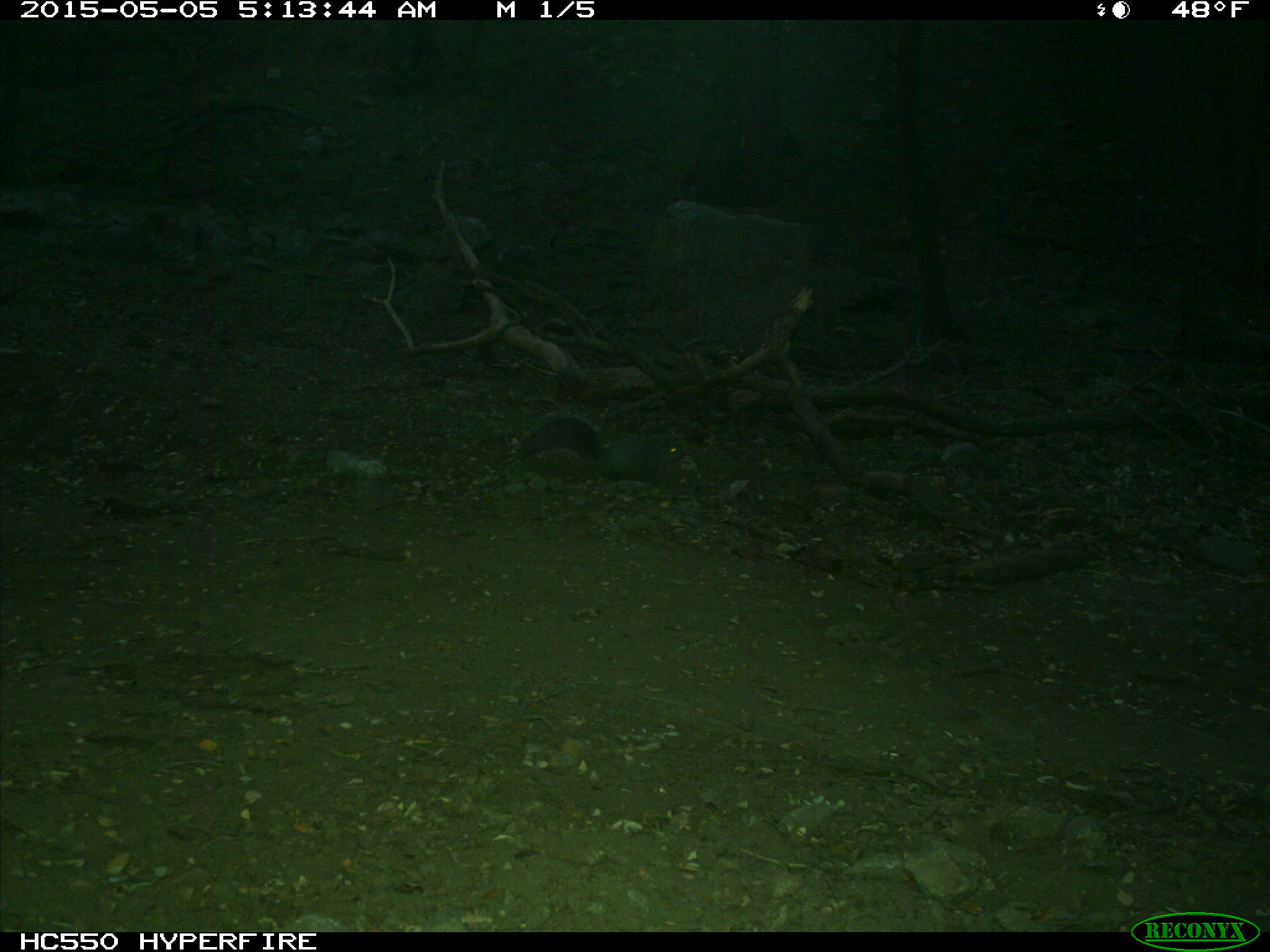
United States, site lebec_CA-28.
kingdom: Animalia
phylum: Chordata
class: Mammalia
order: Rodentia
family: Sciuridae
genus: Sciurus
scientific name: Sciurus carolinensis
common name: eastern gray squirrel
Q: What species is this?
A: Sciurus carolinensis (eastern gray squirrel).